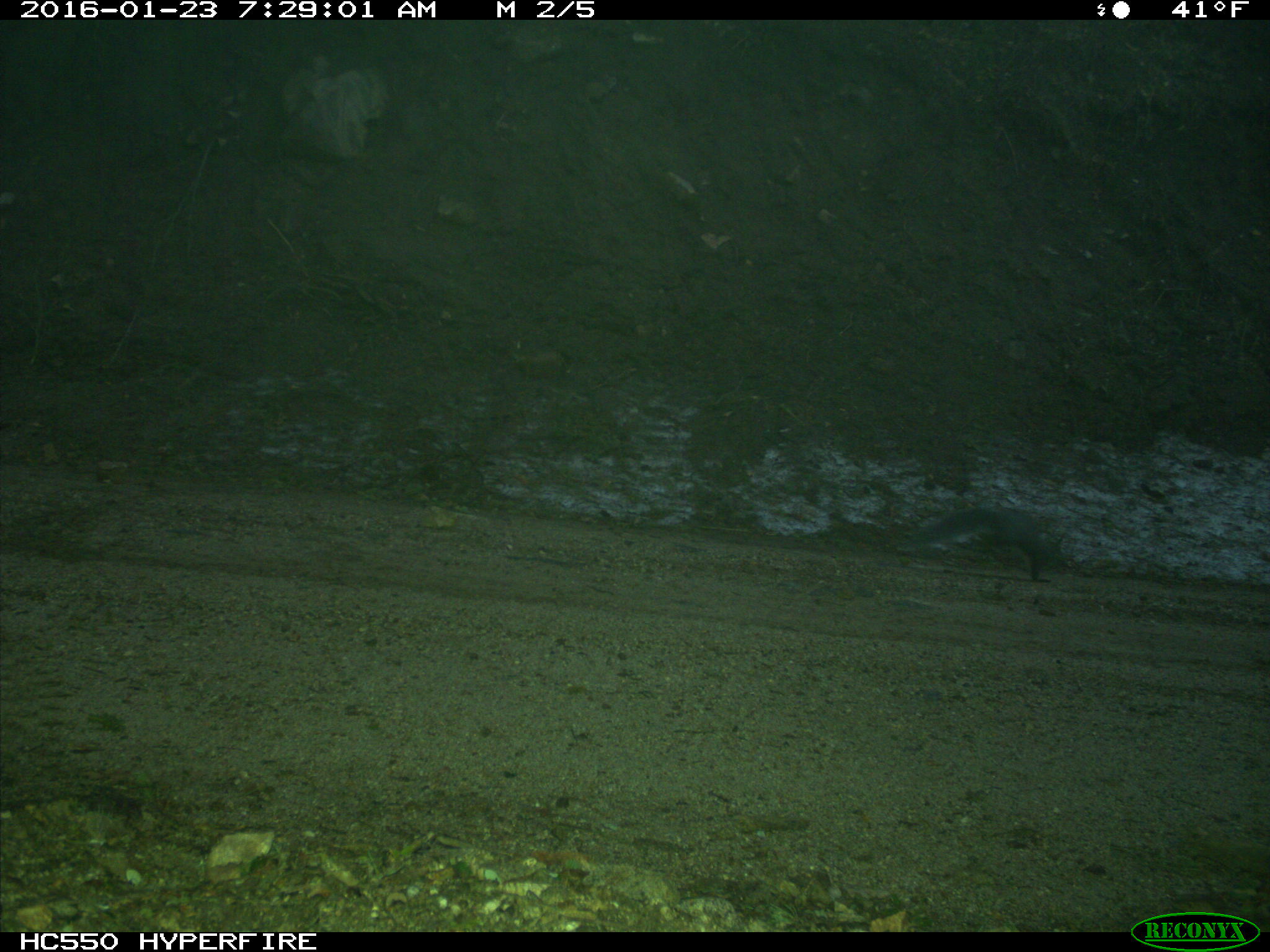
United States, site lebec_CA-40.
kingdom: Animalia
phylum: Chordata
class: Mammalia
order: Rodentia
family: Sciuridae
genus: Sciurus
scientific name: Sciurus carolinensis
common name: eastern gray squirrel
Sciurus carolinensis (eastern gray squirrel).